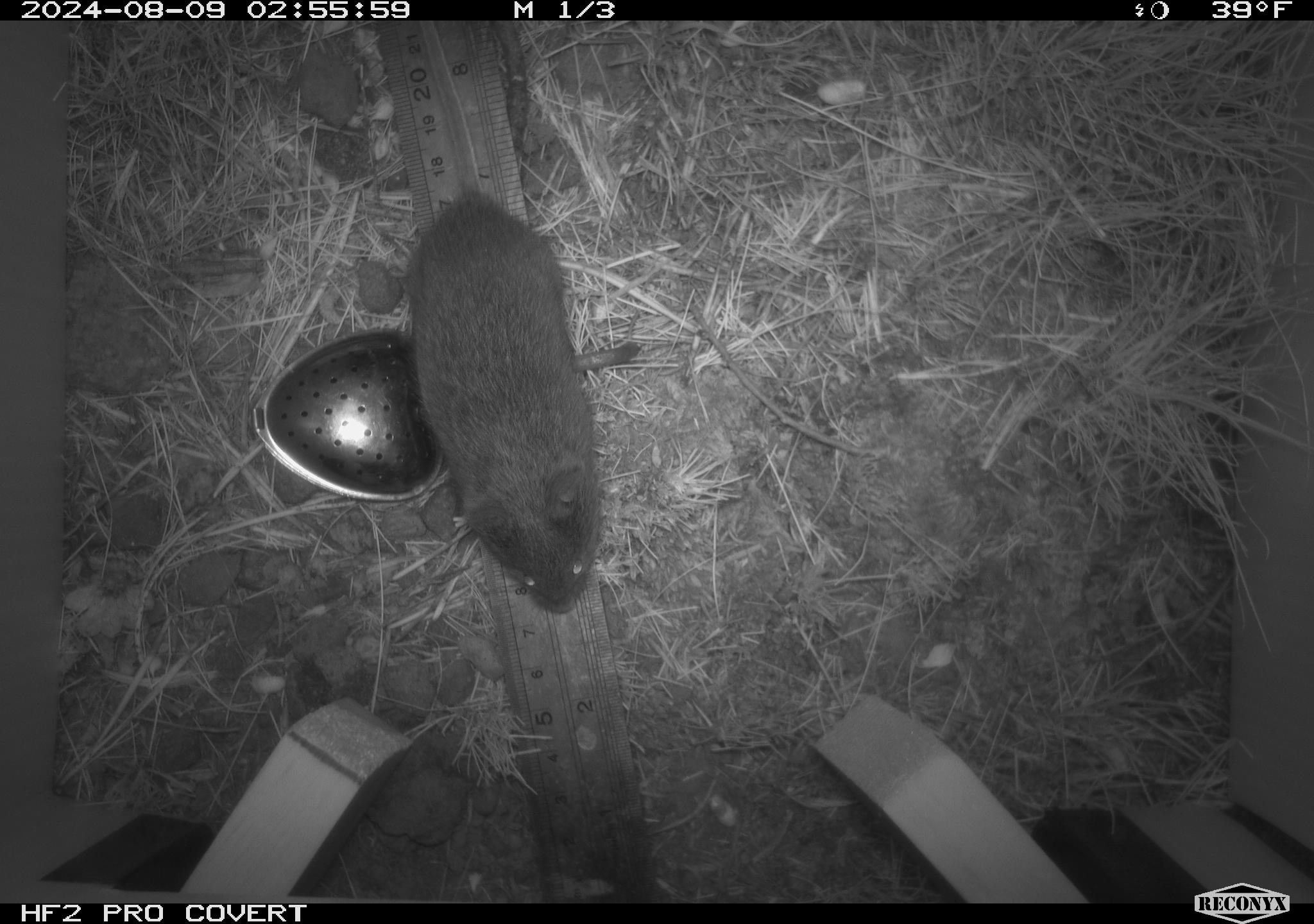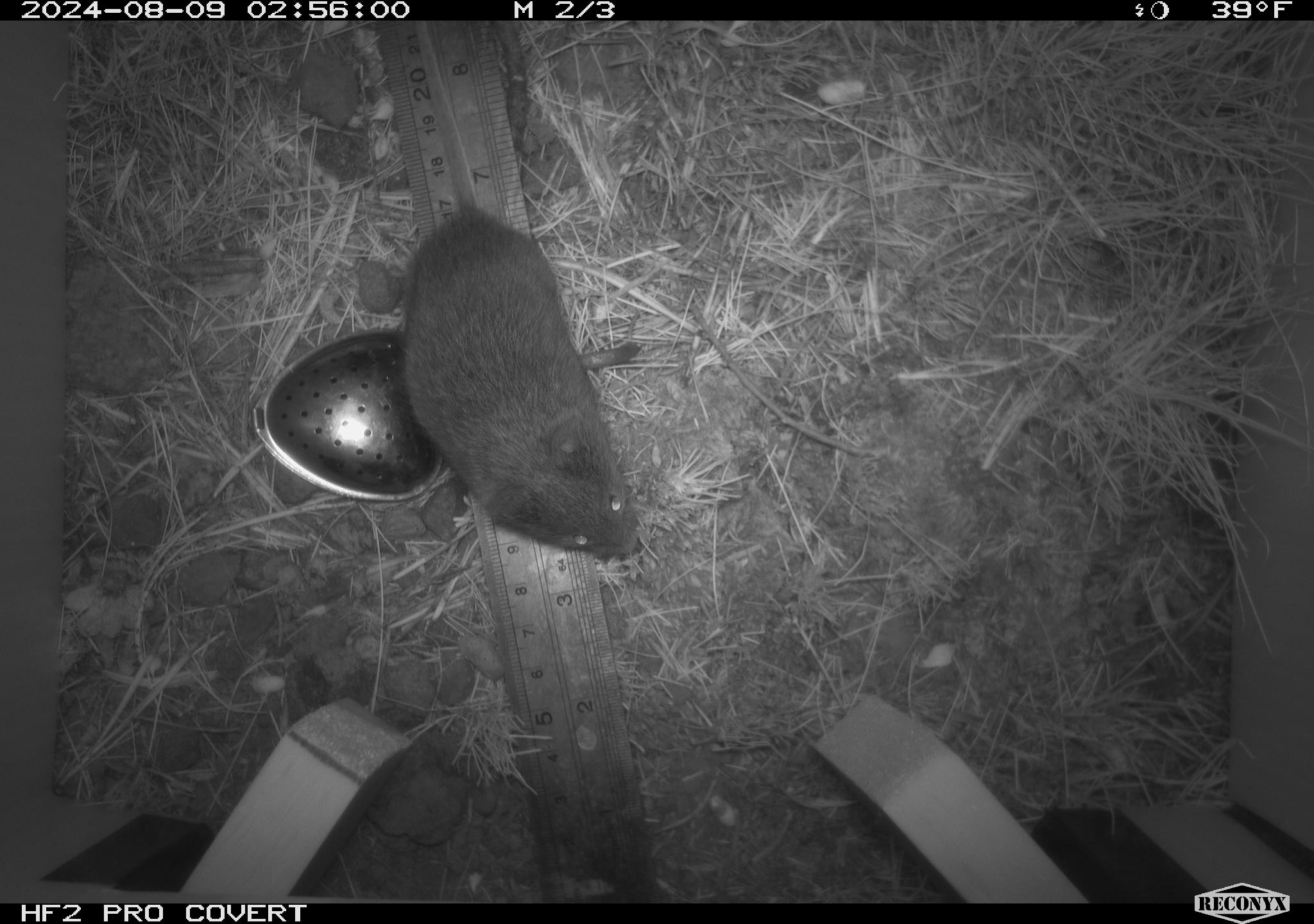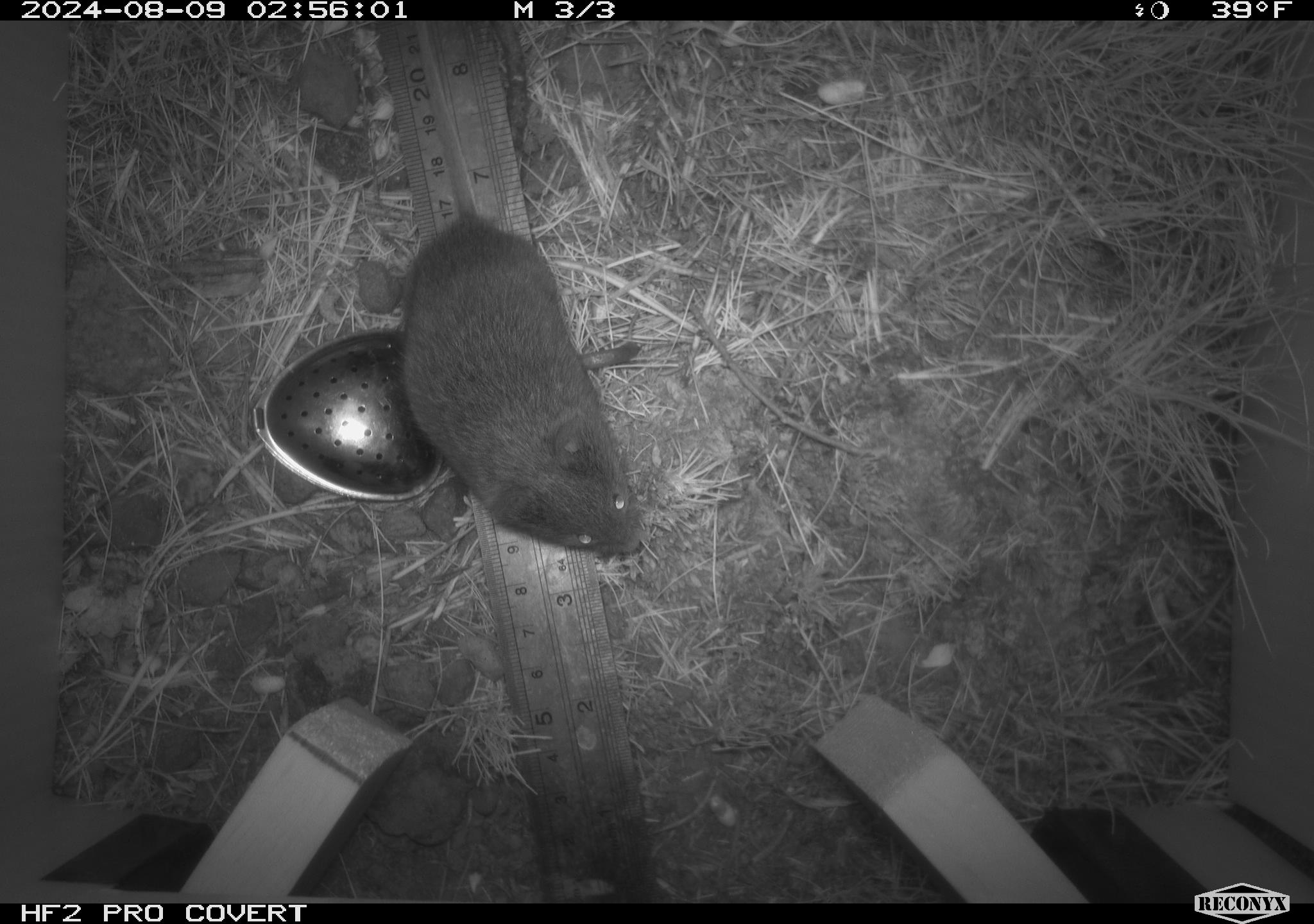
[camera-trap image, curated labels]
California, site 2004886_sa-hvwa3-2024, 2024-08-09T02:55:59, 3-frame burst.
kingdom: Animalia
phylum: Chordata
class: Mammalia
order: Rodentia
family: Cricetidae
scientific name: Arvicolinae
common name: voles, lemmings, and muskrats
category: arvicolinae subfamily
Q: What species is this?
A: Arvicolinae subfamily (voles, lemmings, and muskrats) (Arvicolinae).